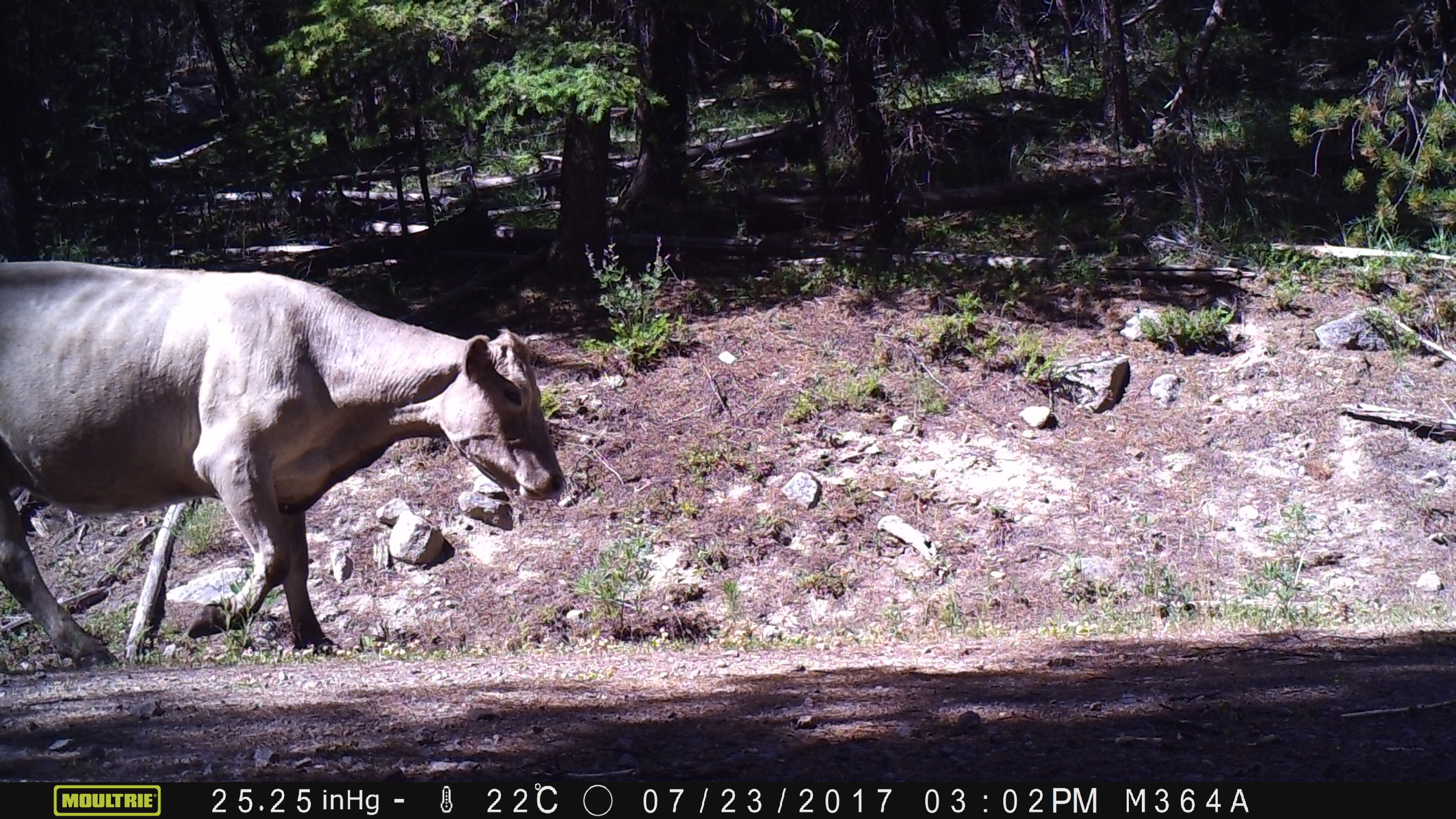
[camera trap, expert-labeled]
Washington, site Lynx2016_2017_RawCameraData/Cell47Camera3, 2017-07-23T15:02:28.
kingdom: Animalia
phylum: Chordata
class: Mammalia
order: Artiodactyla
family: Bovidae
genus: Bos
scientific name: Bos taurus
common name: domestic cattle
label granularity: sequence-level